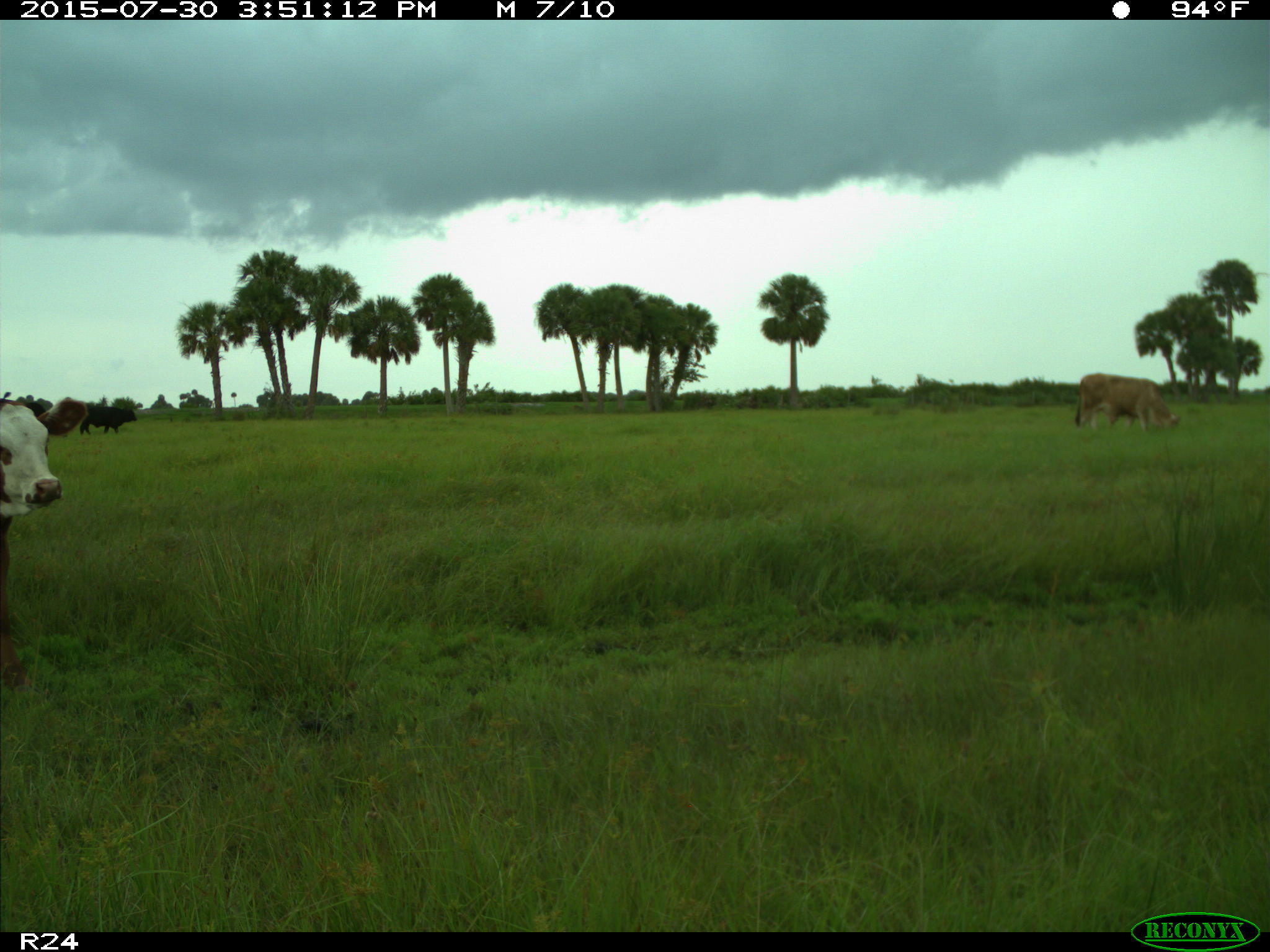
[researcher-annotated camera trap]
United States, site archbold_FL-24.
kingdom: Animalia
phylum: Chordata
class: Mammalia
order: Artiodactyla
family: Bovidae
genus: Bos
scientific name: Bos taurus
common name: domestic cow